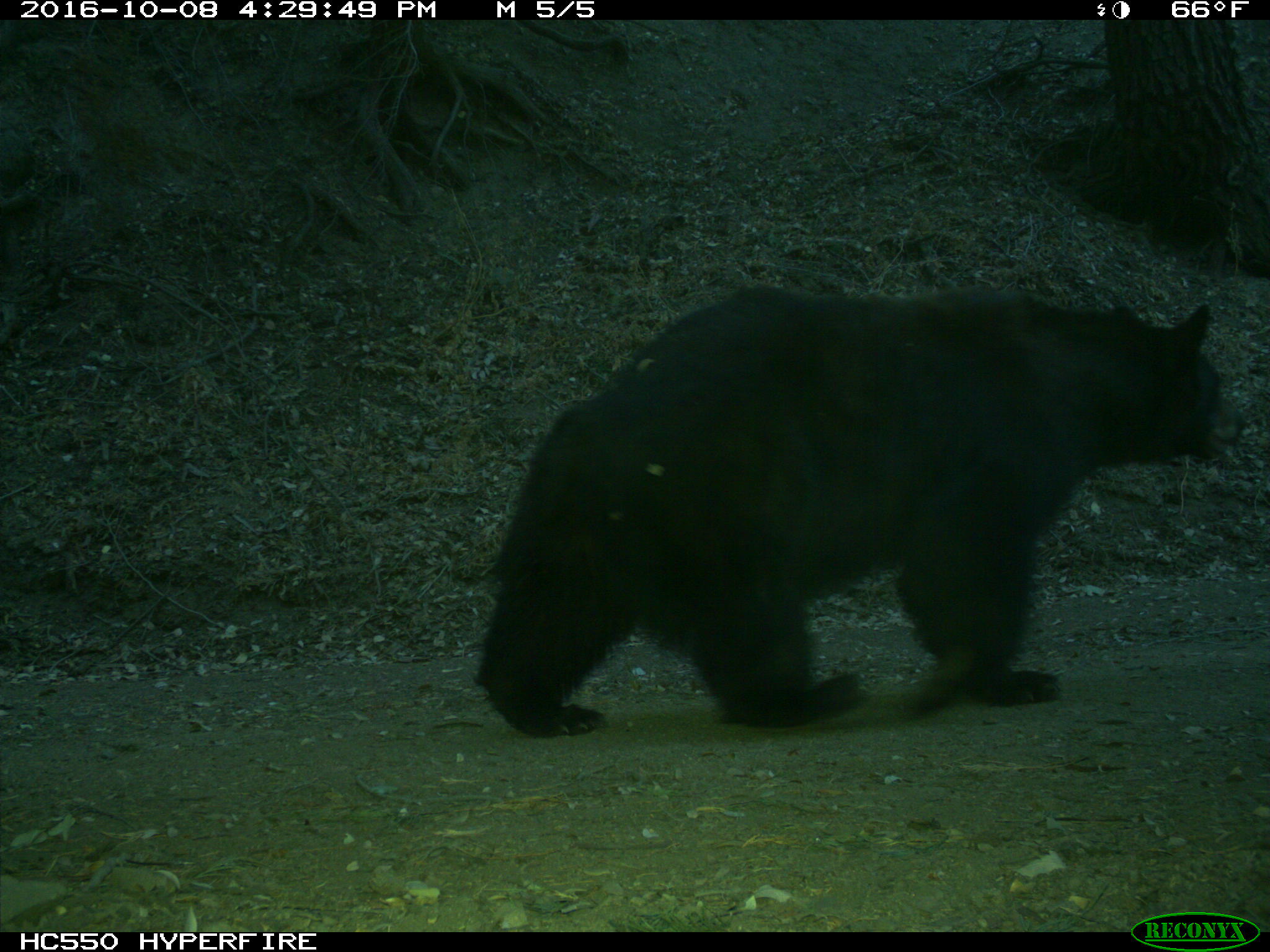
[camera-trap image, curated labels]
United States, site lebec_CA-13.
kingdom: Animalia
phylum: Chordata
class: Mammalia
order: Carnivora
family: Ursidae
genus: Ursus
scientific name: Ursus americanus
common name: american black bear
Ursus americanus (american black bear).